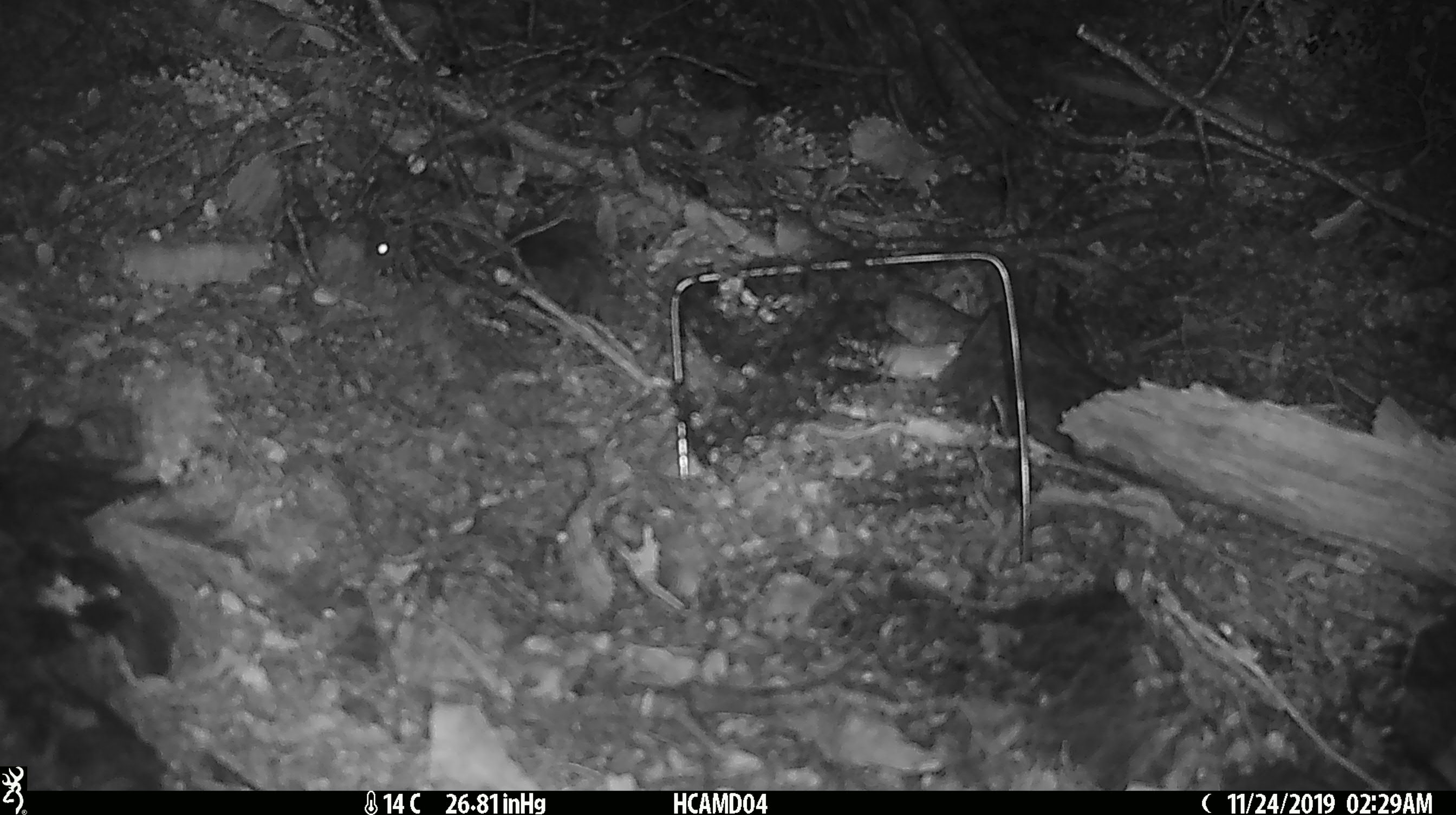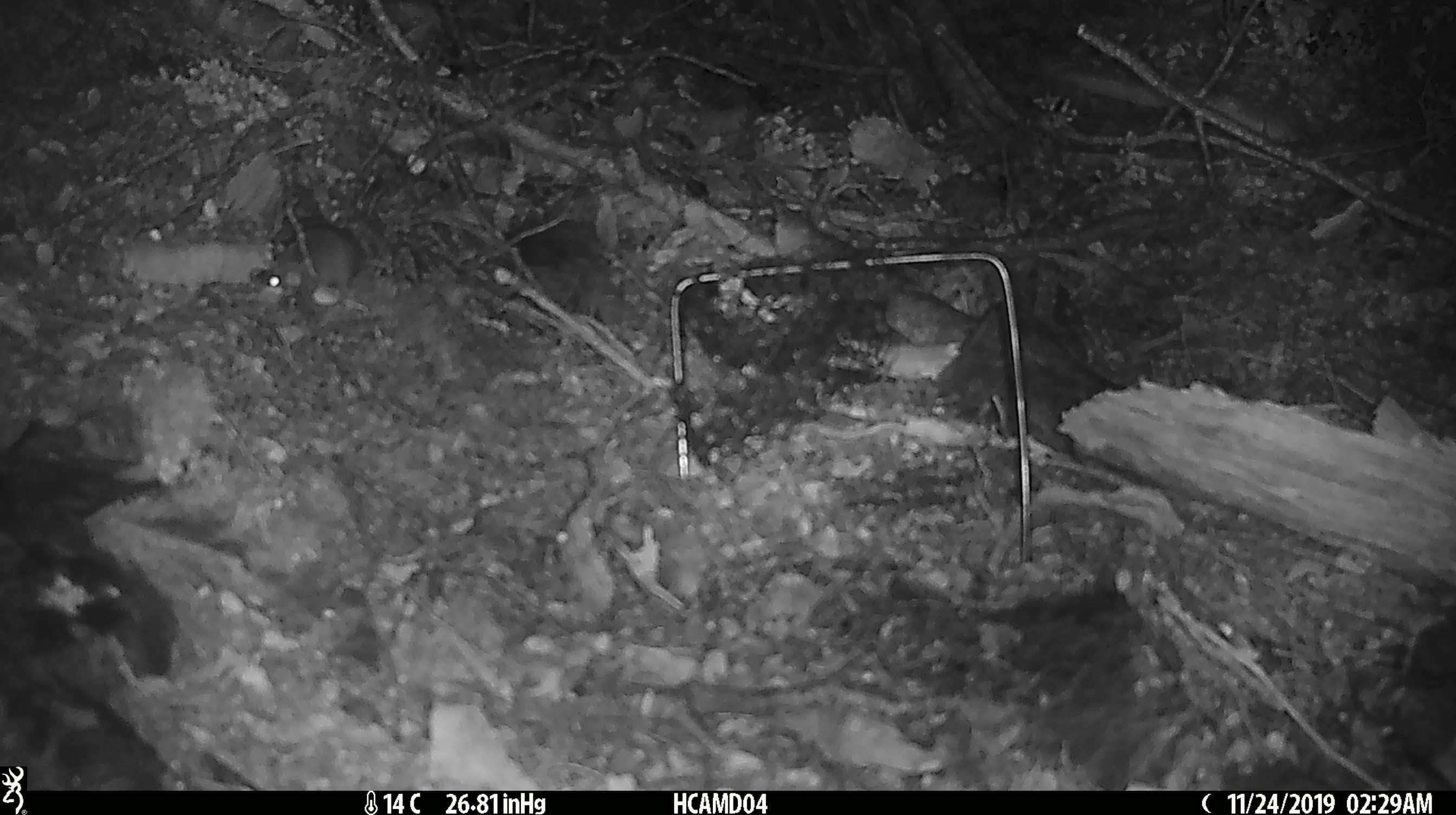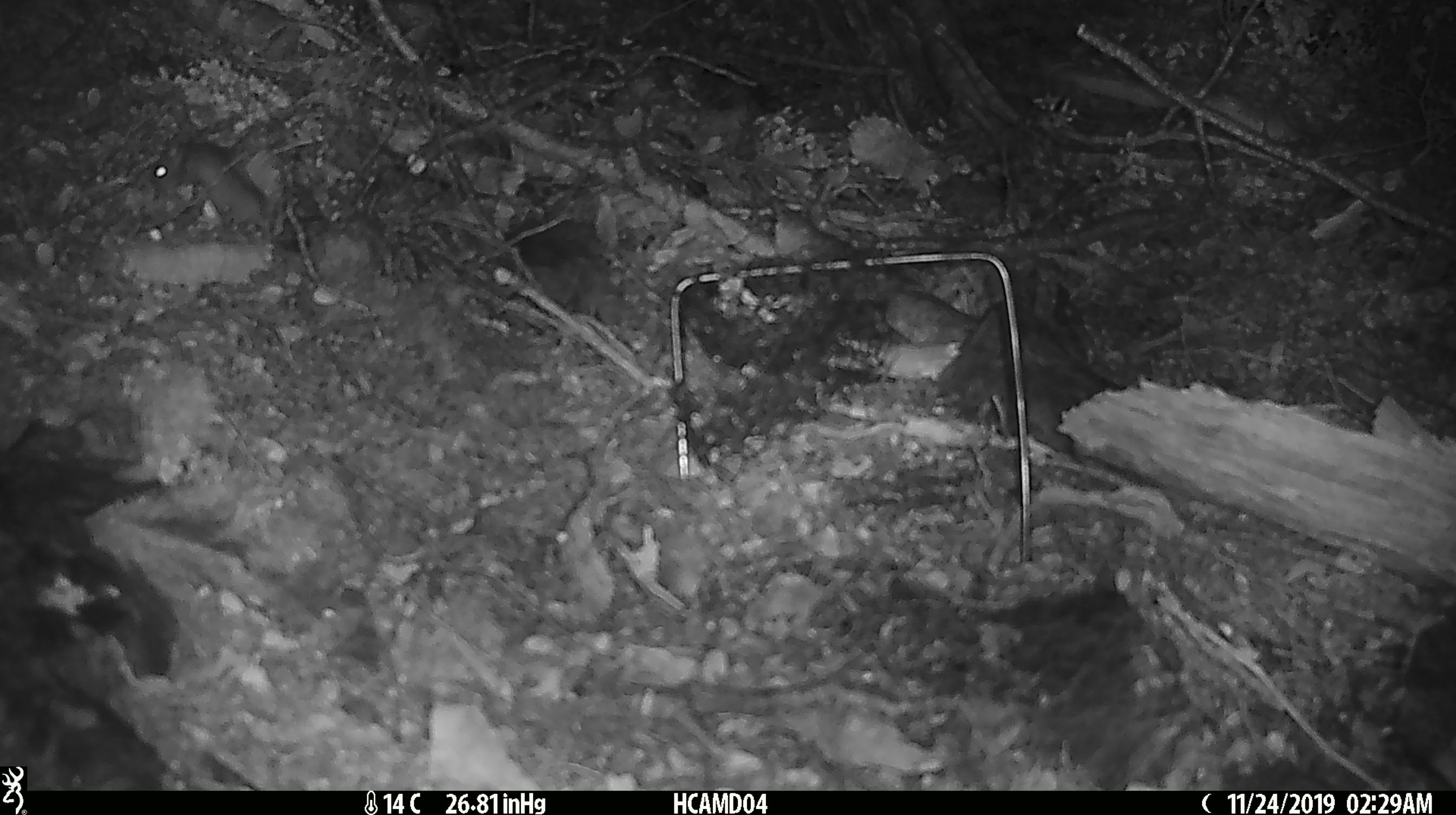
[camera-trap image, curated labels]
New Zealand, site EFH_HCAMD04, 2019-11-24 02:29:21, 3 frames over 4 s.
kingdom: Animalia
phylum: Chordata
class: Mammalia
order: Rodentia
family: Muridae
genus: Mus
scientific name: Mus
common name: mouse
Mouse (Mus).